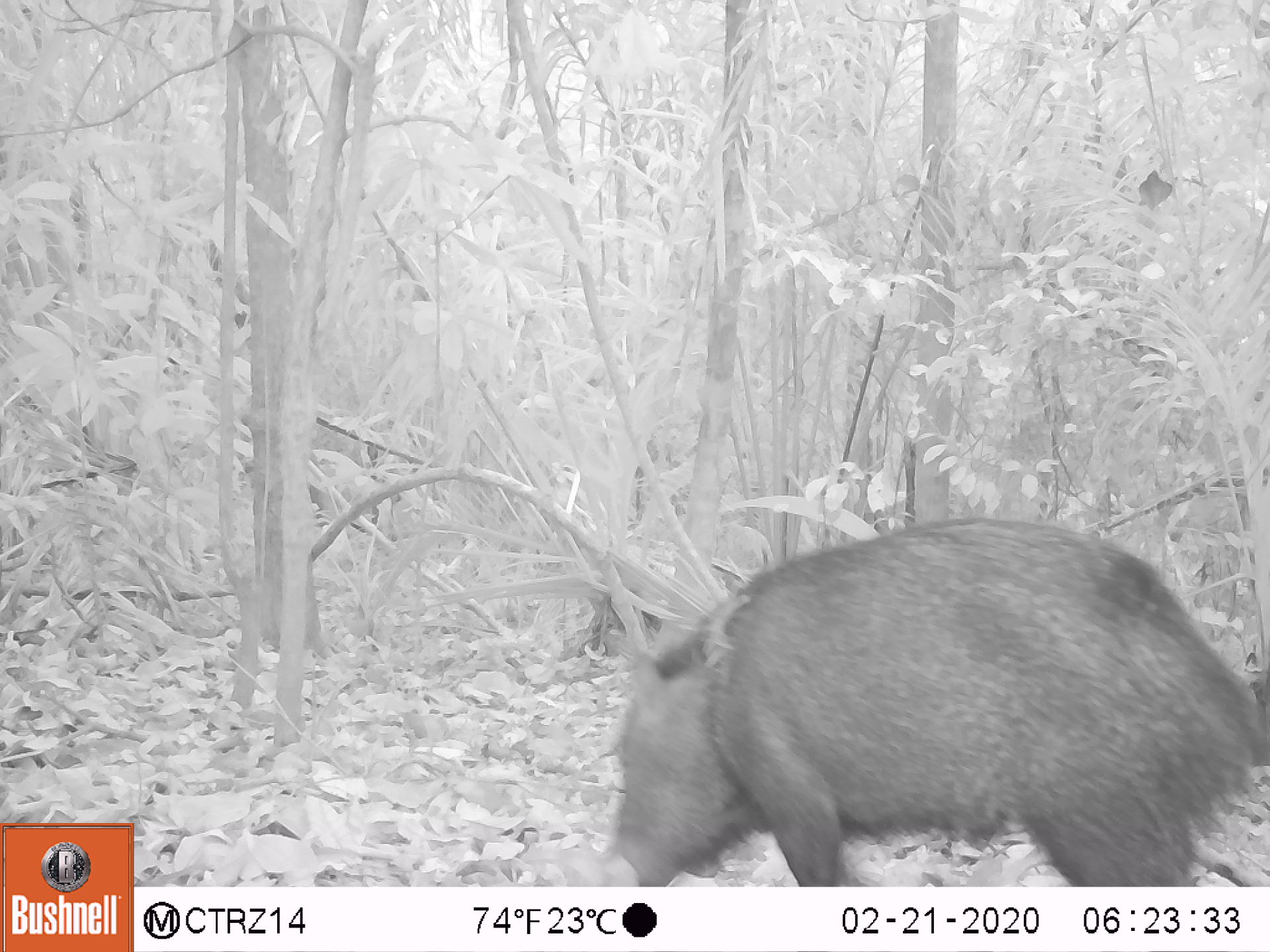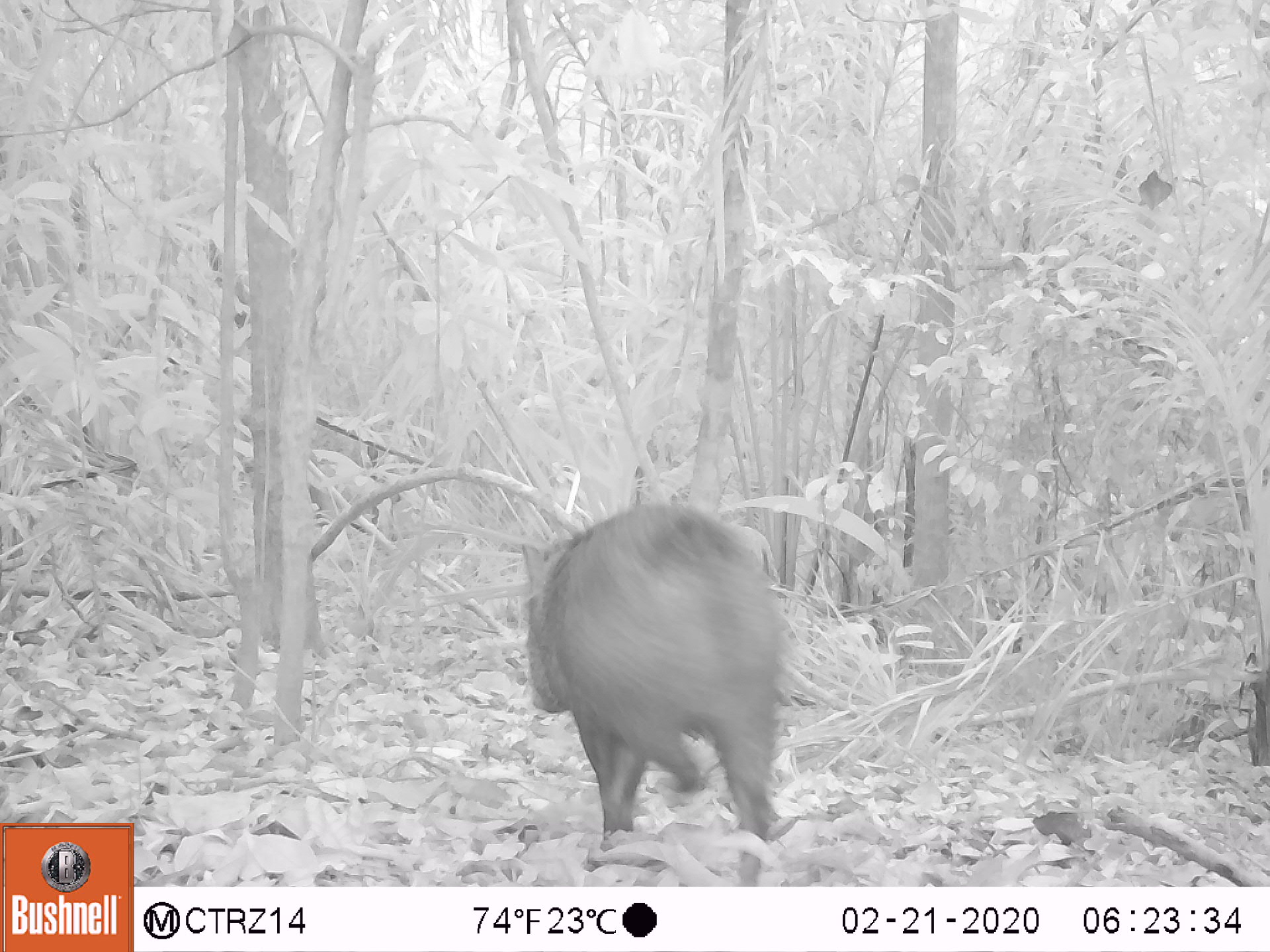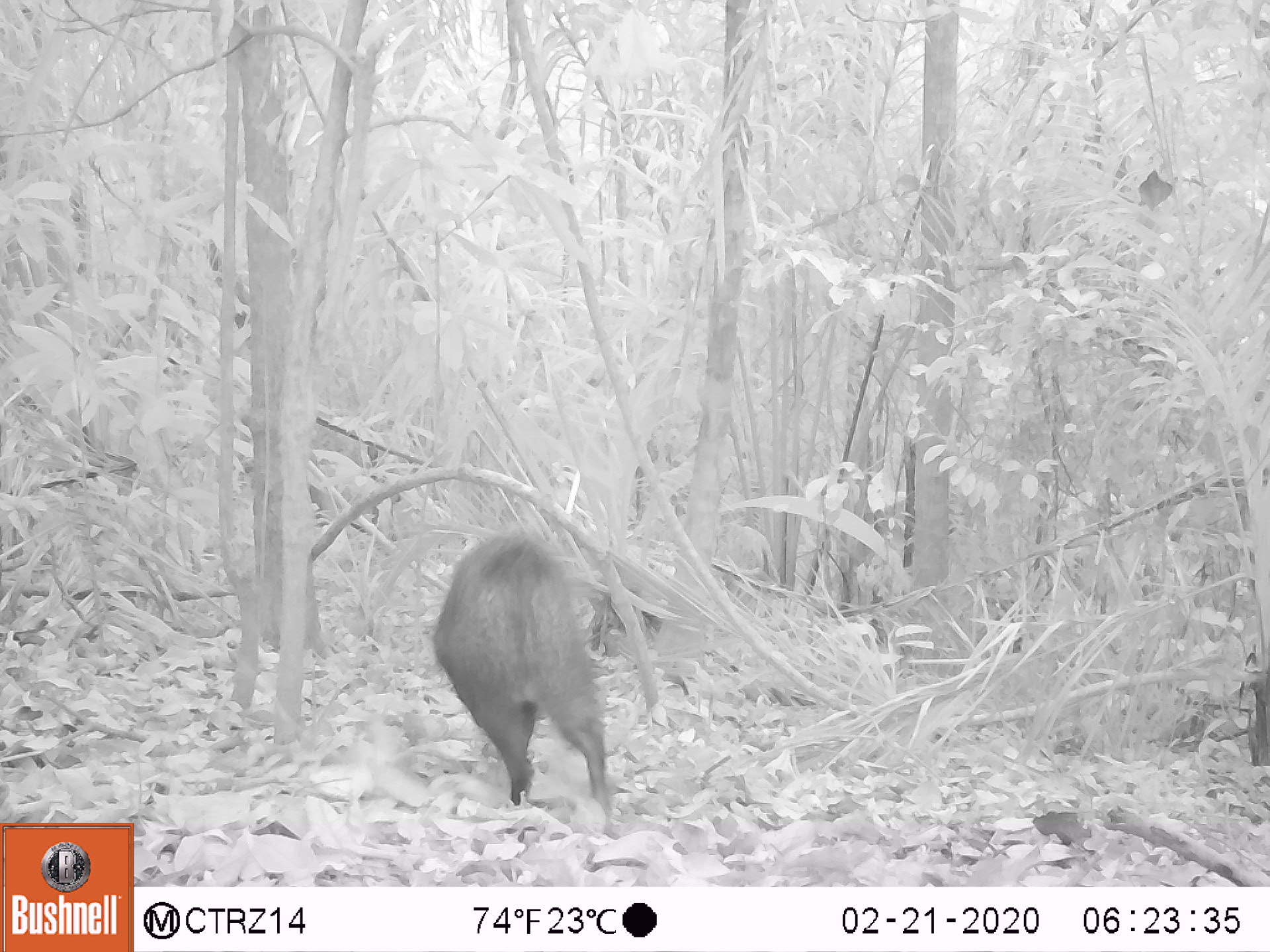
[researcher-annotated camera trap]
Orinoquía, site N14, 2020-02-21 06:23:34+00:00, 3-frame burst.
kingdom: Animalia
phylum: Chordata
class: Mammalia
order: Artiodactyla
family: Tayassuidae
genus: Pecari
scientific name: Pecari tajacu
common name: collared peccary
Collared peccary (Pecari tajacu).